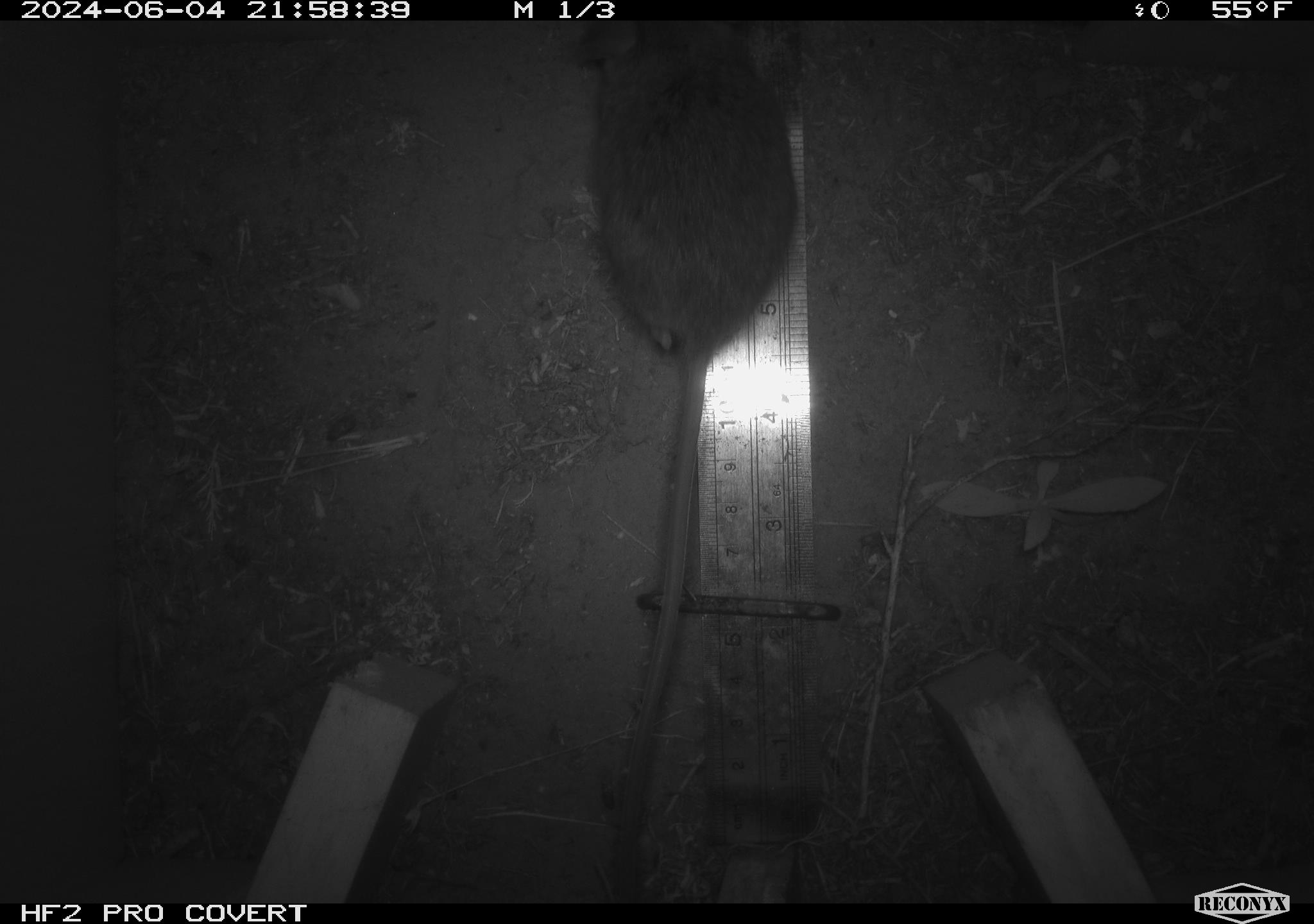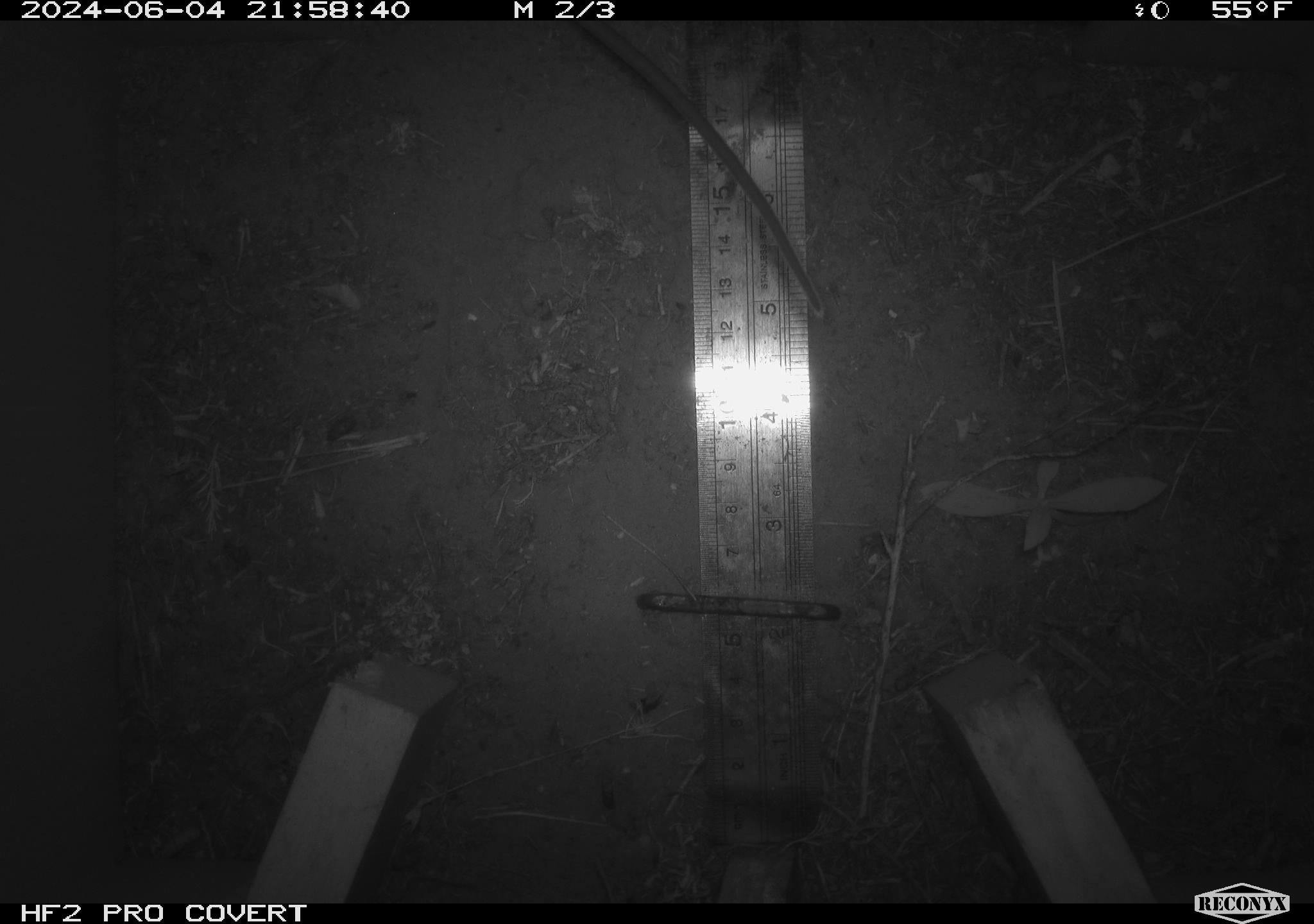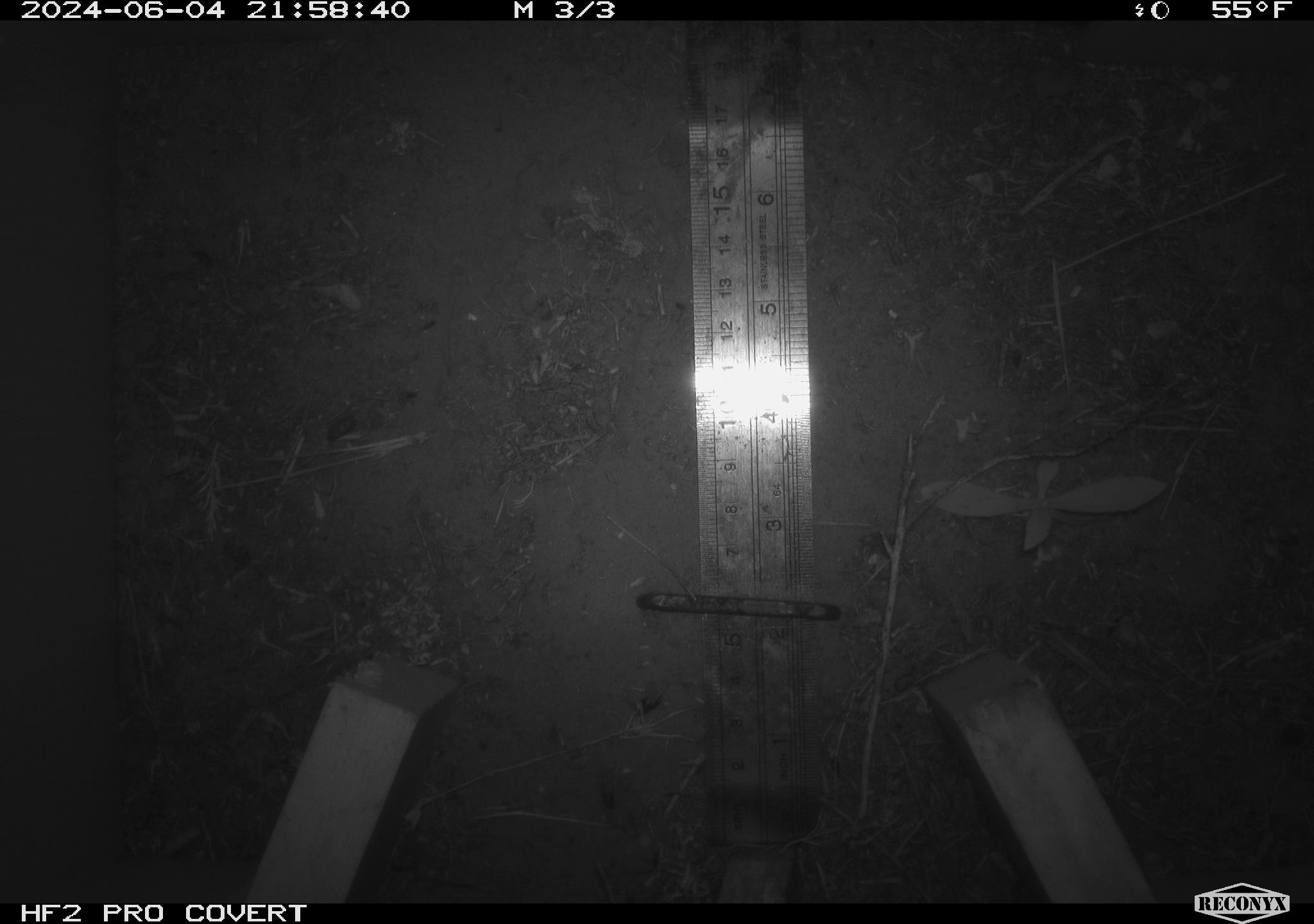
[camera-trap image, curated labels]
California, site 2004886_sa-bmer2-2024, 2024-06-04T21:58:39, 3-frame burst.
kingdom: Animalia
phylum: Chordata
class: Mammalia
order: Rodentia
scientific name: Rodentia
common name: woodrat or rat or mouse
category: woodrat or rat or mouse species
Woodrat or rat or mouse species (woodrat or rat or mouse) (Rodentia).